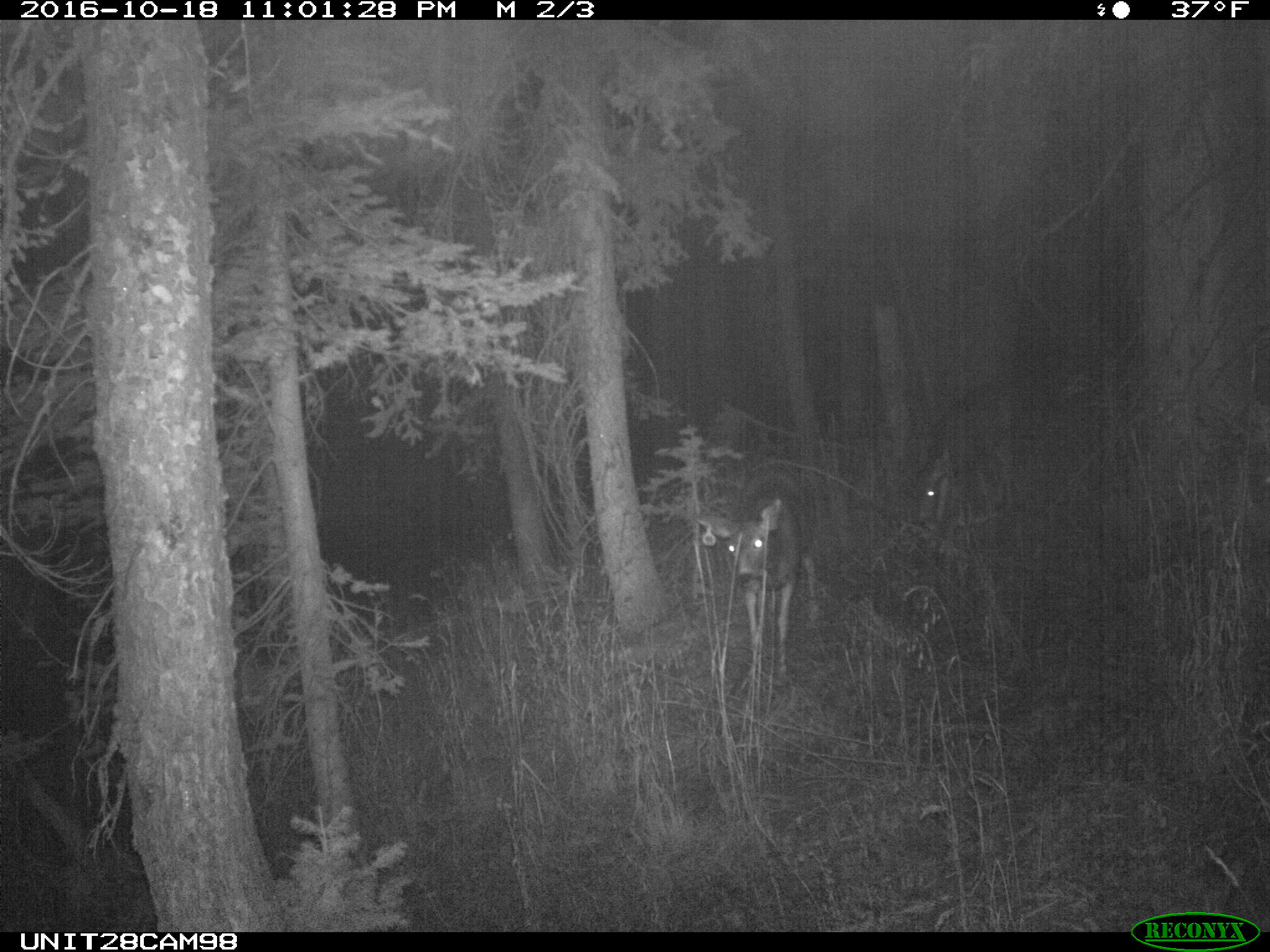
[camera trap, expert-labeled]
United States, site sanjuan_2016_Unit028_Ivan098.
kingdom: Animalia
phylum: Chordata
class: Mammalia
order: Artiodactyla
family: Cervidae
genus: Odocoileus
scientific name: Odocoileus hemionus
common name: mule deer